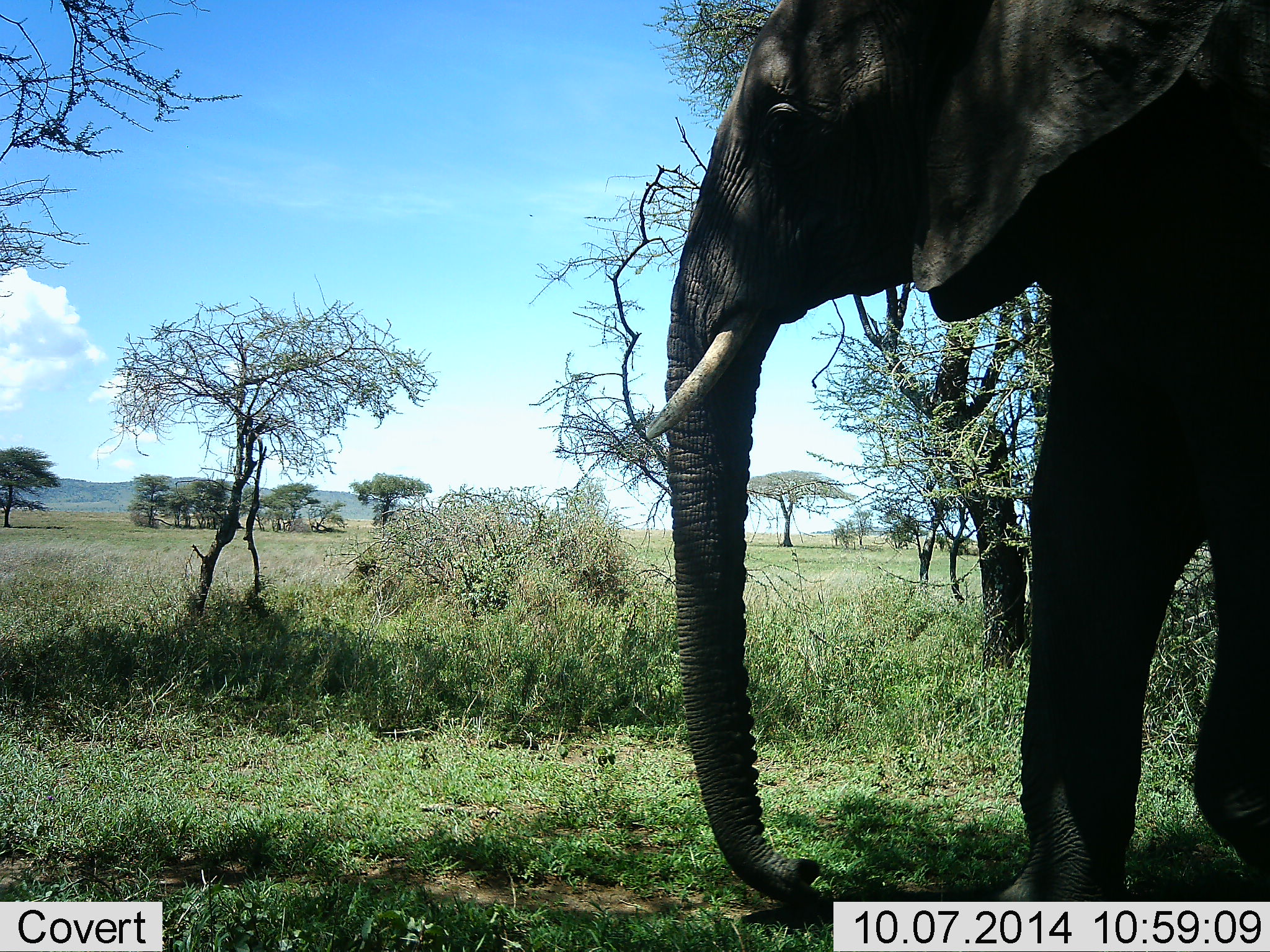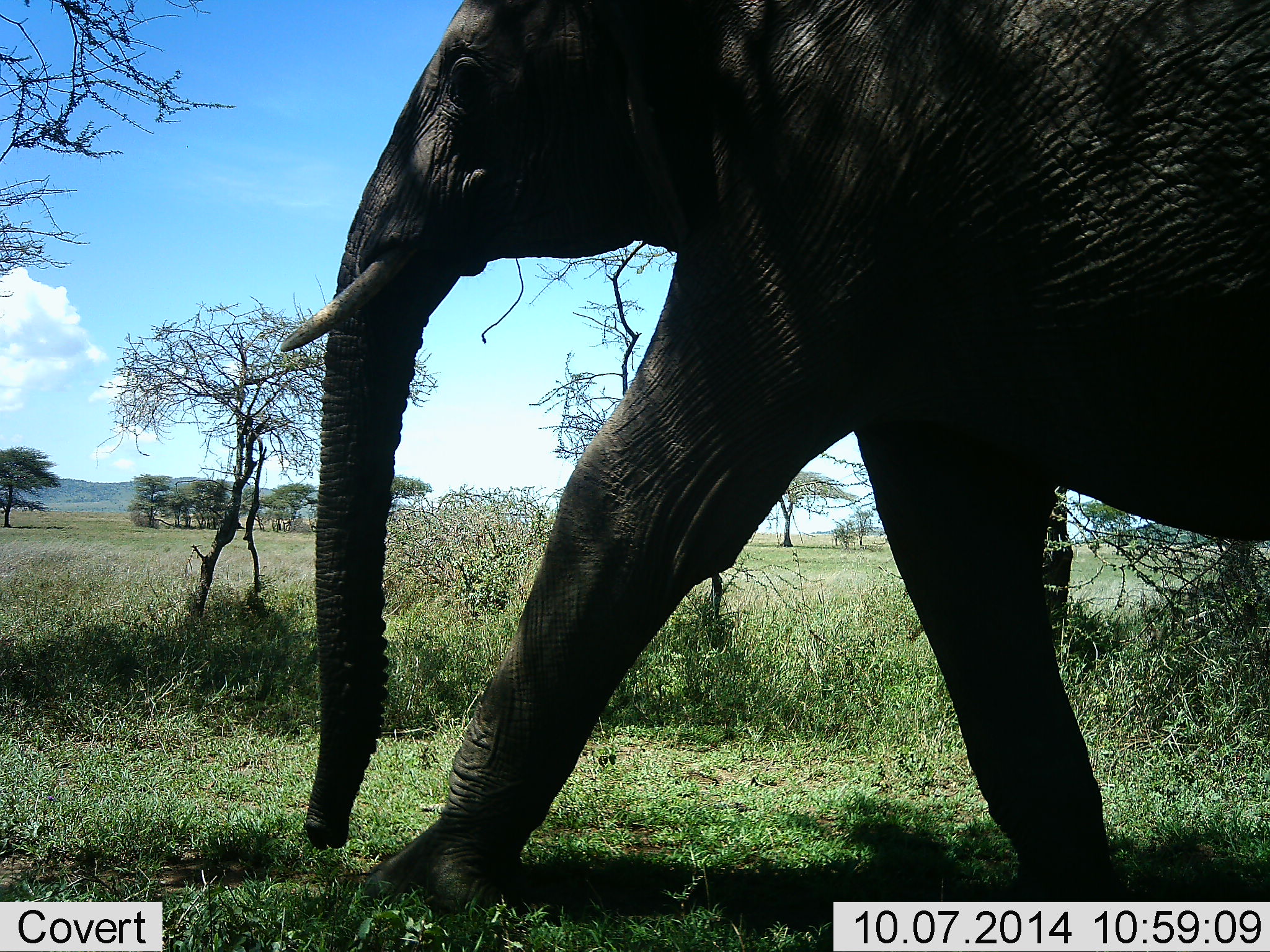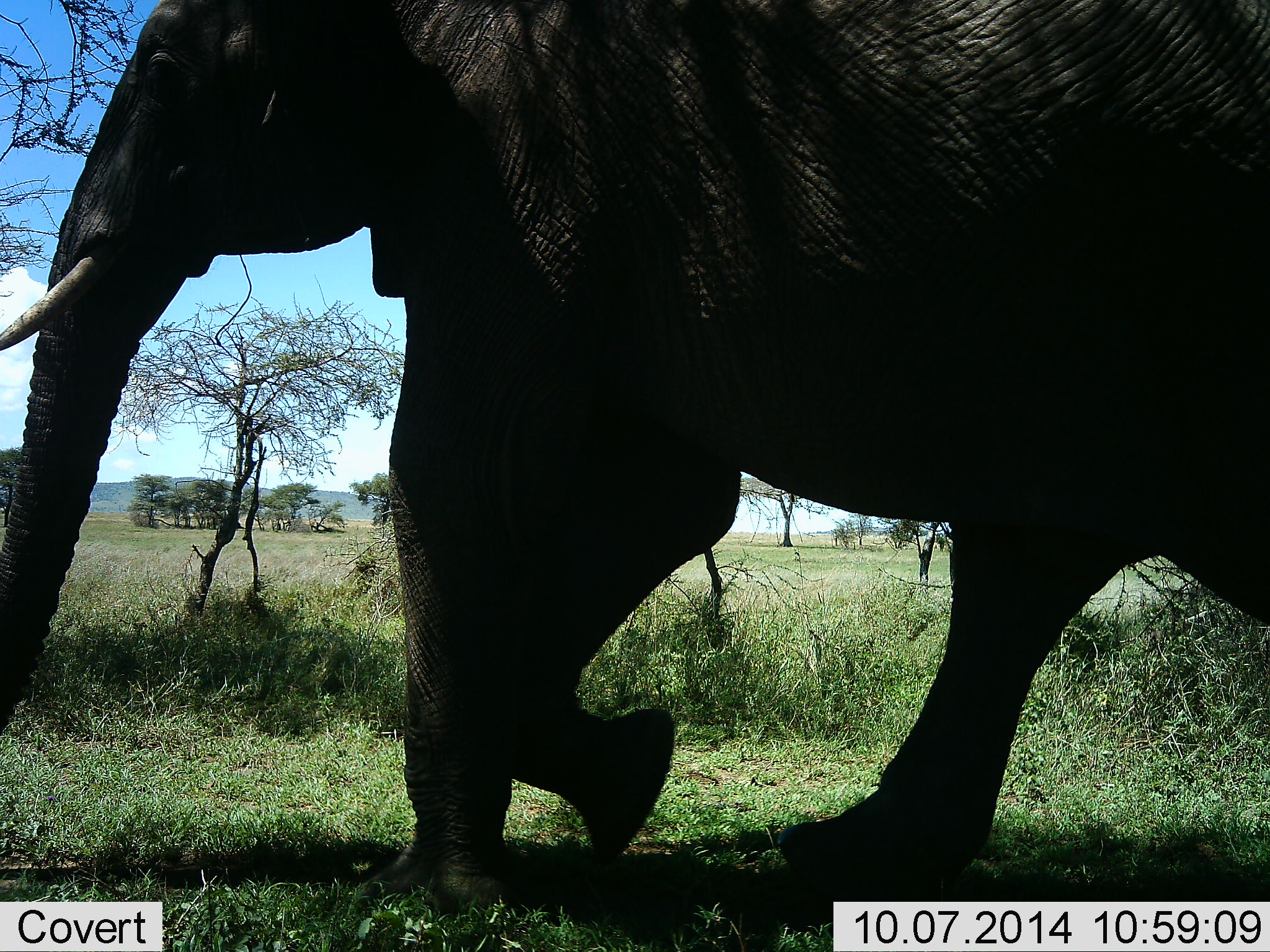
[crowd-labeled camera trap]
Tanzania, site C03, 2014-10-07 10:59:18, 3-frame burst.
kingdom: Animalia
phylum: Chordata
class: Mammalia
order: Proboscidea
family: Elephantidae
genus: Loxodonta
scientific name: Loxodonta africana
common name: african bush elephant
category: elephant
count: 1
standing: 10%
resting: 0%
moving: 100%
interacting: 0%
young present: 0%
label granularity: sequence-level